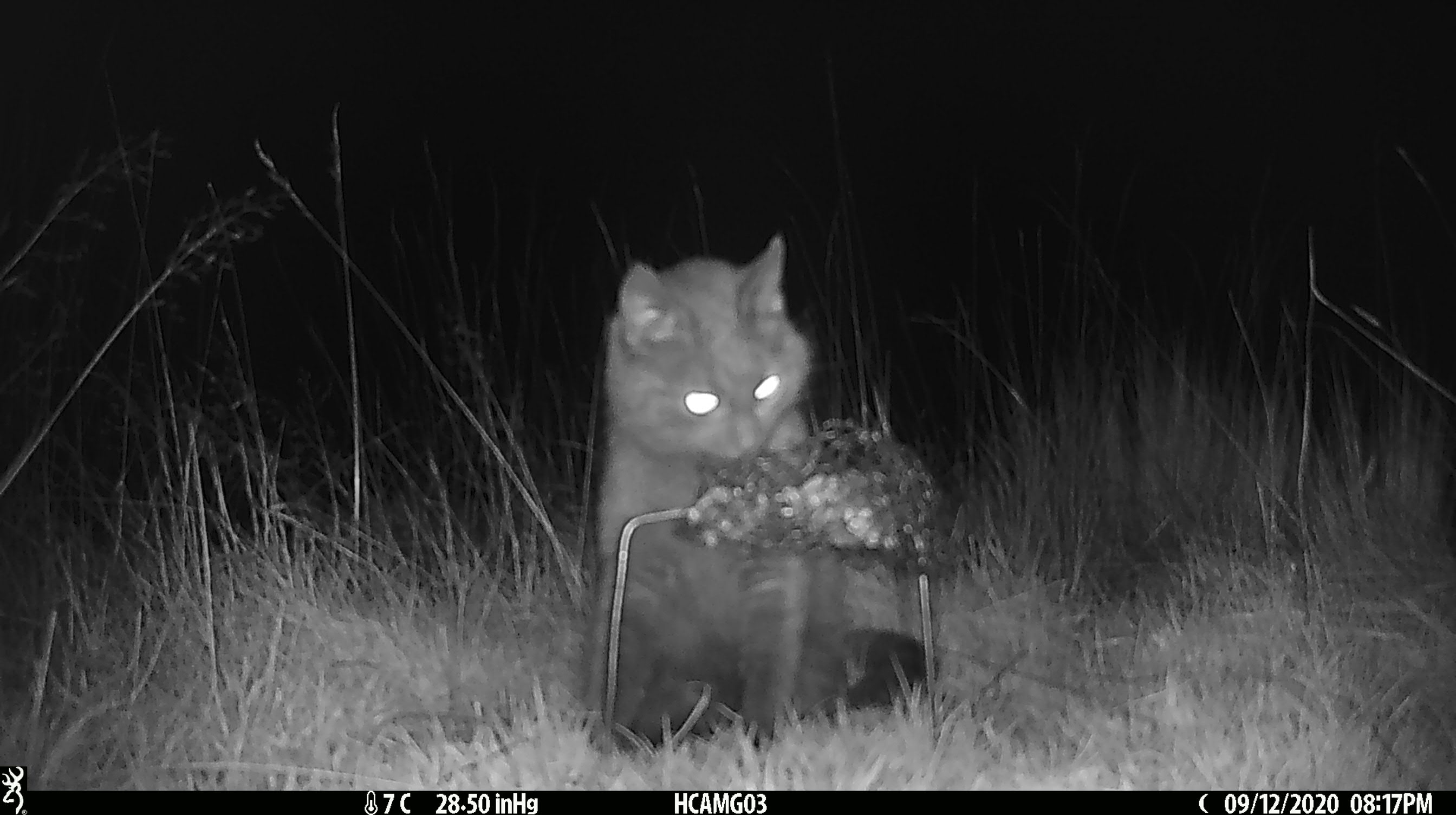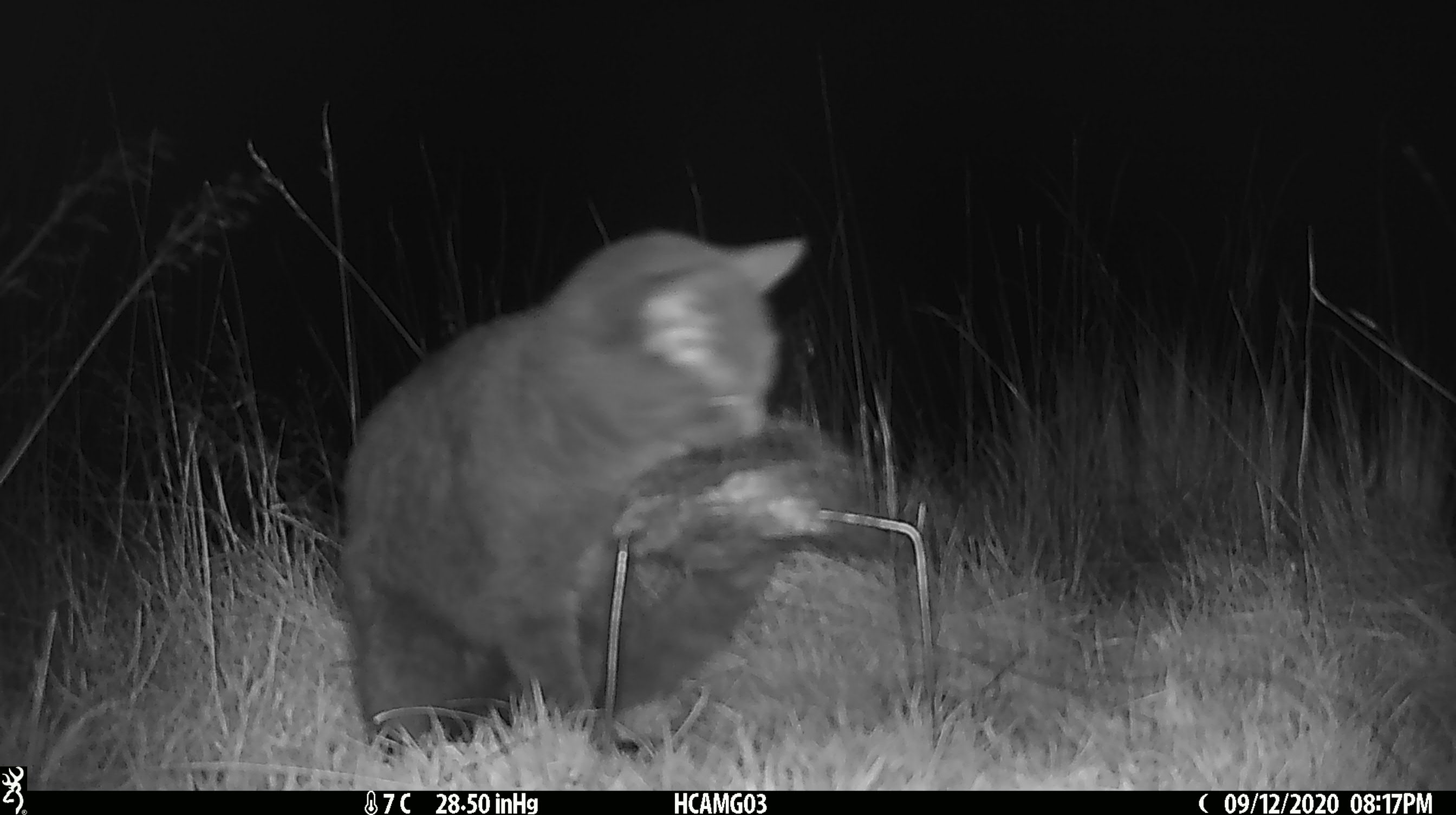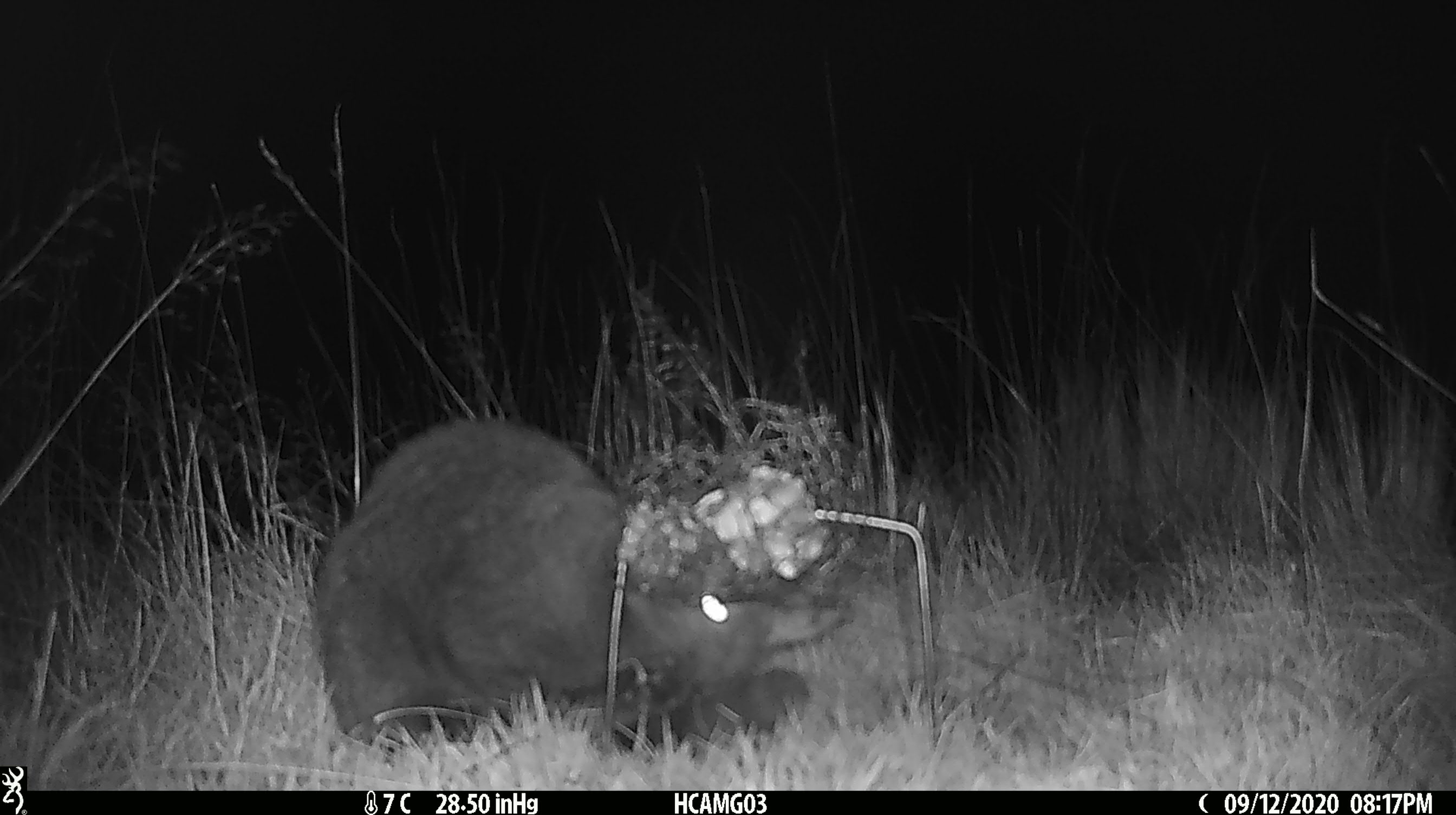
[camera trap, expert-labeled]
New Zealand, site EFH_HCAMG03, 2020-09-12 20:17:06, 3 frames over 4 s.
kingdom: Animalia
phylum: Chordata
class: Mammalia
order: Carnivora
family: Felidae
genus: Felis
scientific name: Felis catus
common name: domestic cat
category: cat